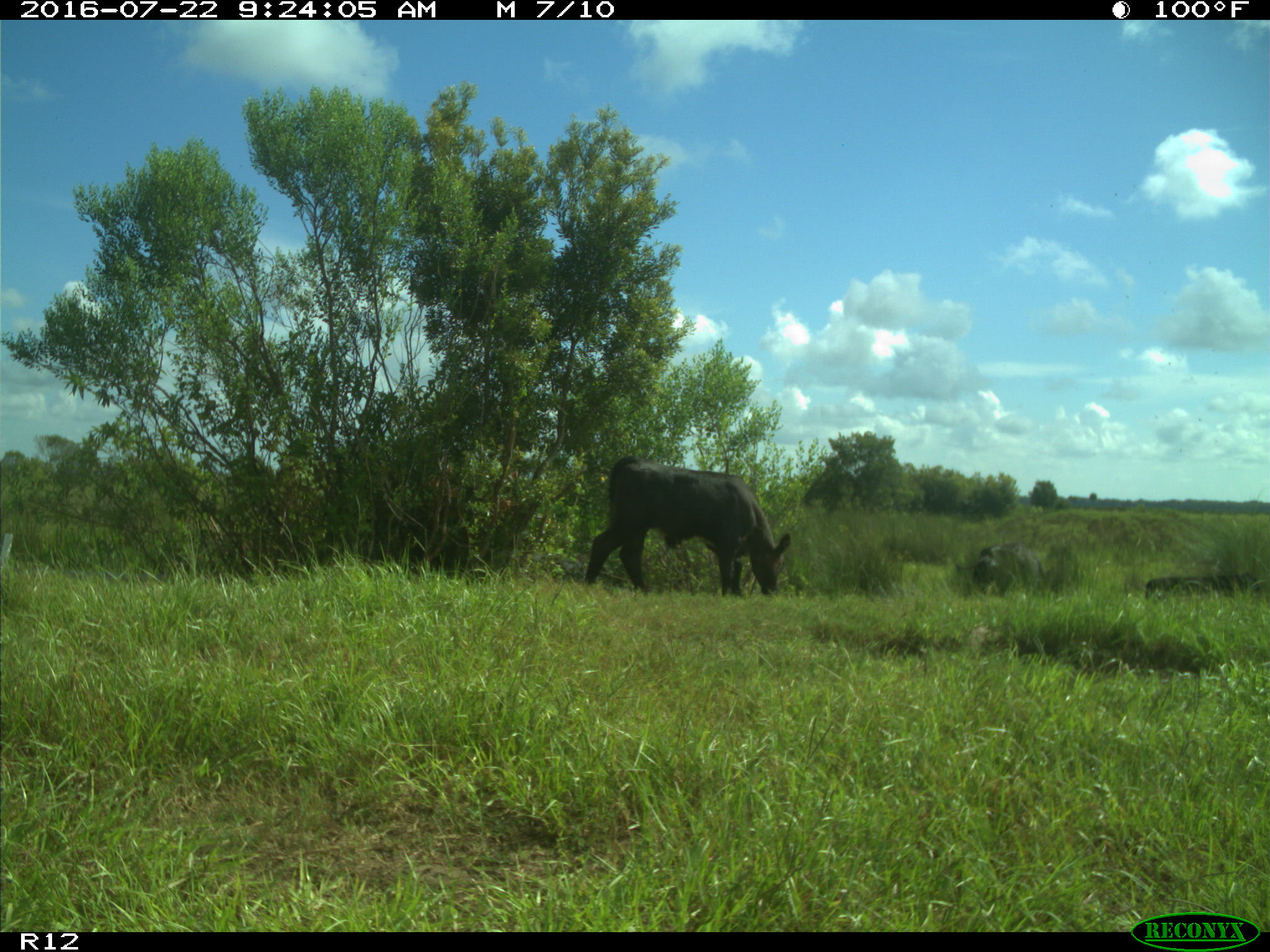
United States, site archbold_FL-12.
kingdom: Animalia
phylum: Chordata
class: Mammalia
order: Artiodactyla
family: Bovidae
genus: Bos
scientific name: Bos taurus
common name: domestic cow